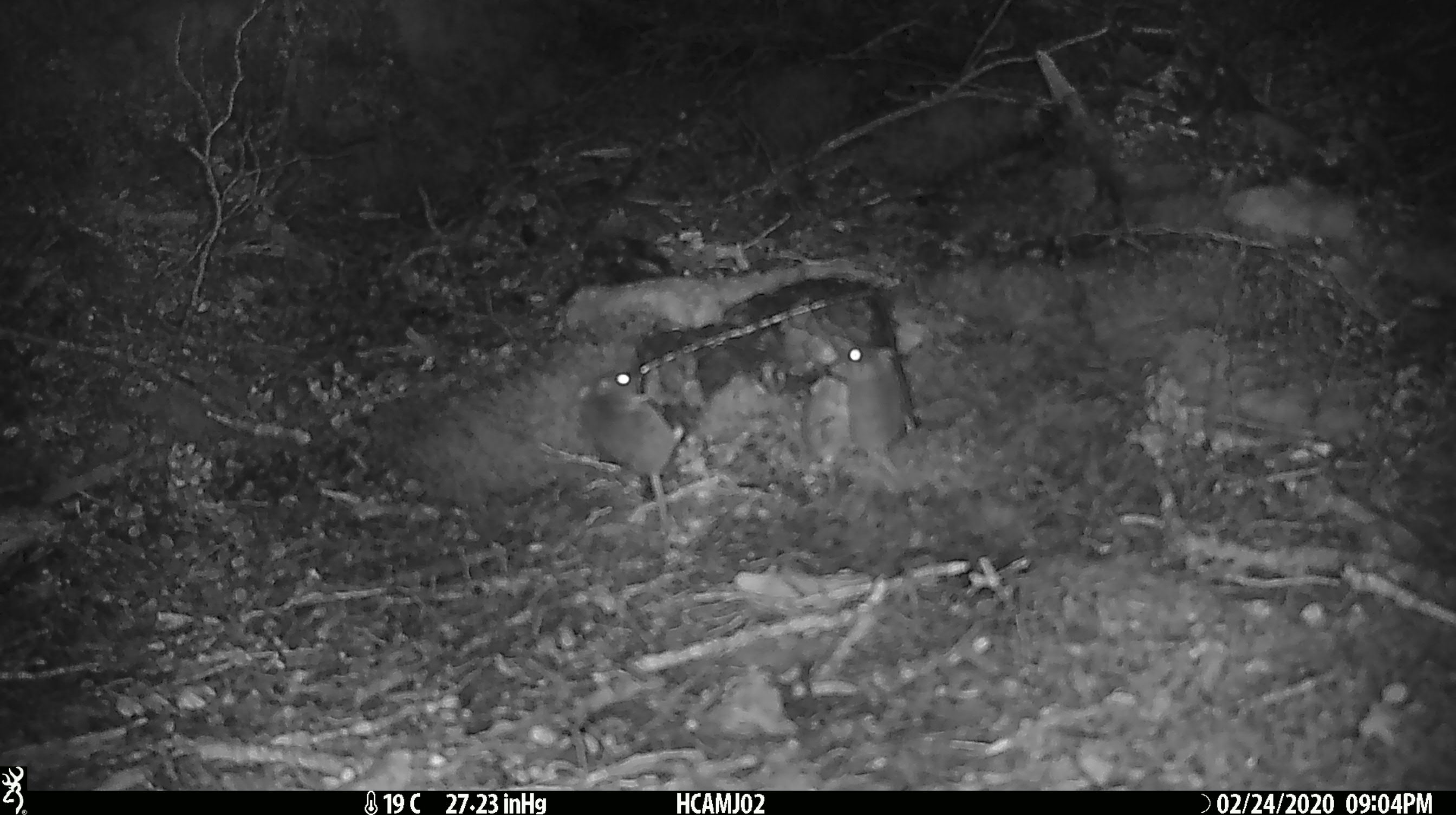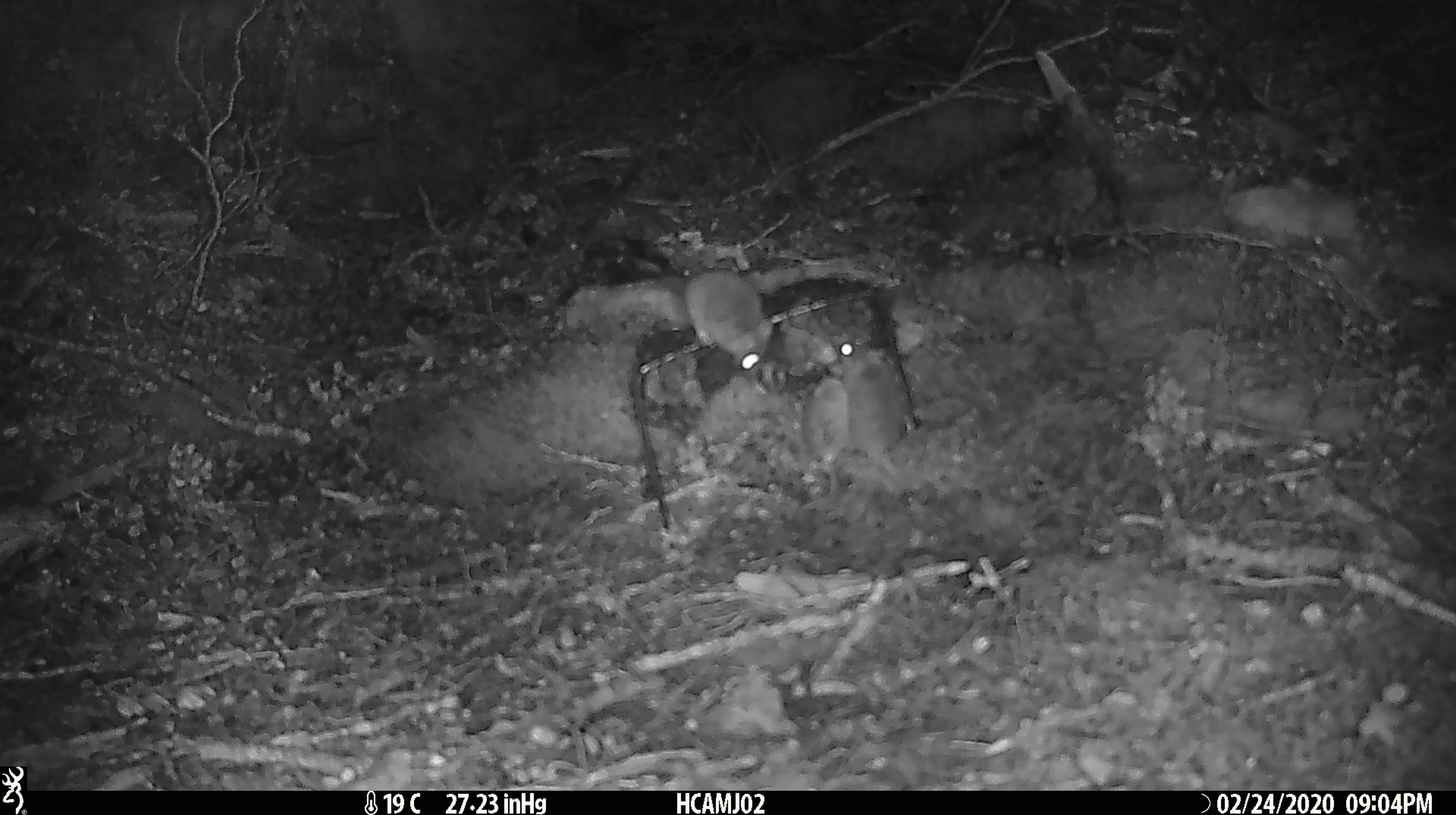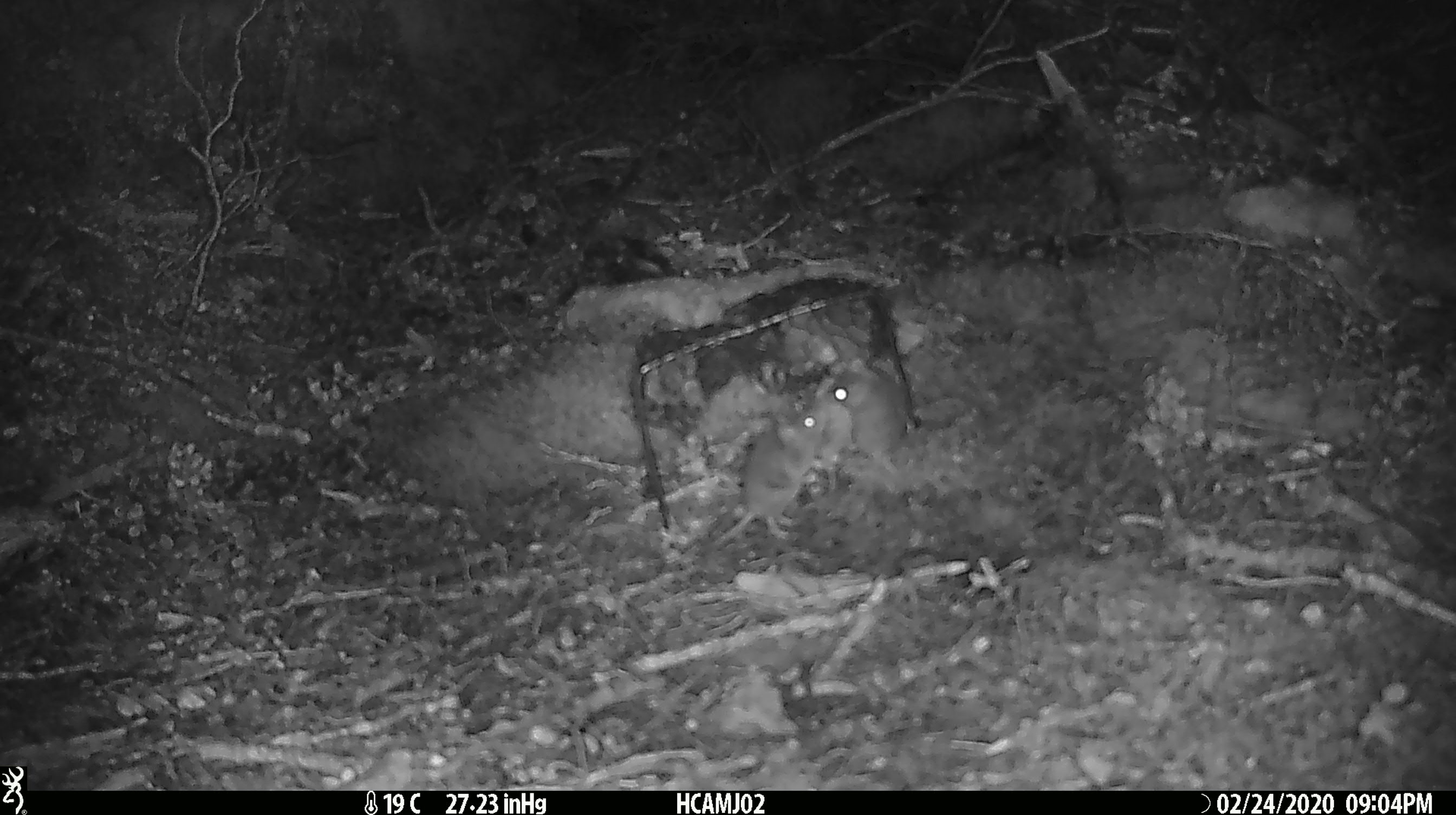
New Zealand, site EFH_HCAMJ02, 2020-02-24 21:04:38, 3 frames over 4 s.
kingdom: Animalia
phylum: Chordata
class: Mammalia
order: Rodentia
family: Muridae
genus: Mus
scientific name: Mus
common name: mouse